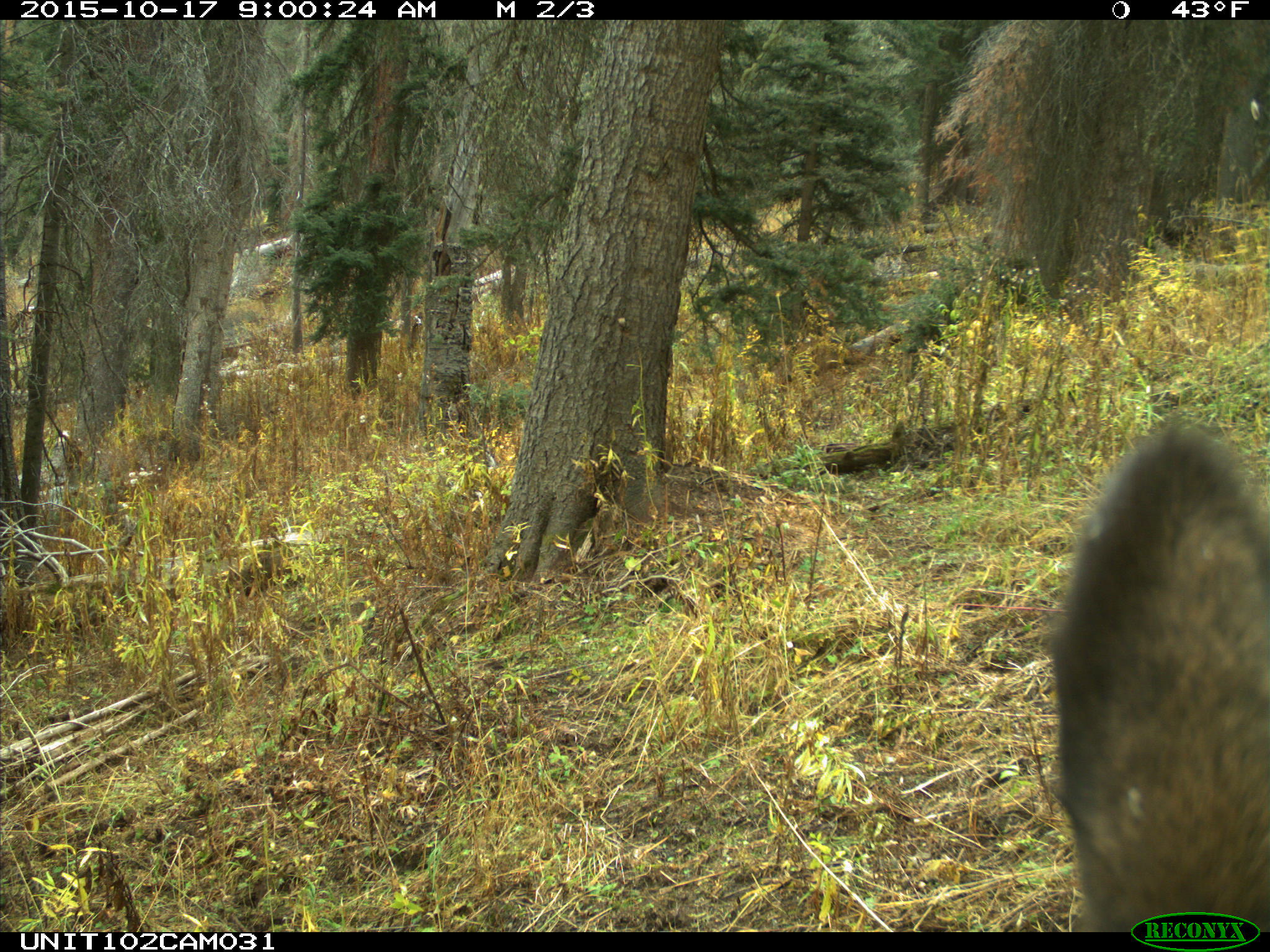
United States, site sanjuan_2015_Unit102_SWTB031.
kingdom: Animalia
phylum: Chordata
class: Mammalia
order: Artiodactyla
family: Cervidae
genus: Cervus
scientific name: Cervus elaphus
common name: red deer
Cervus elaphus (red deer).